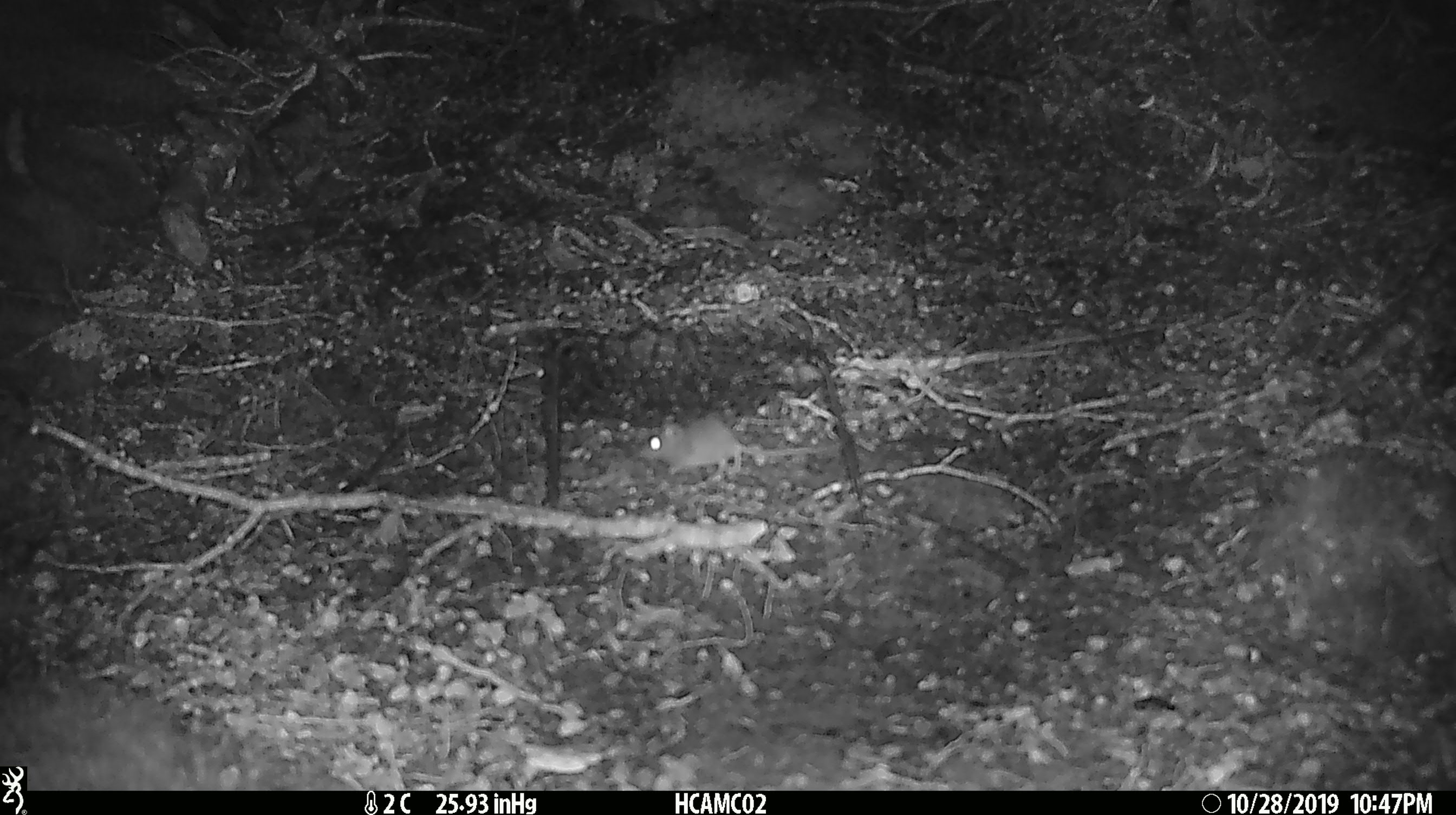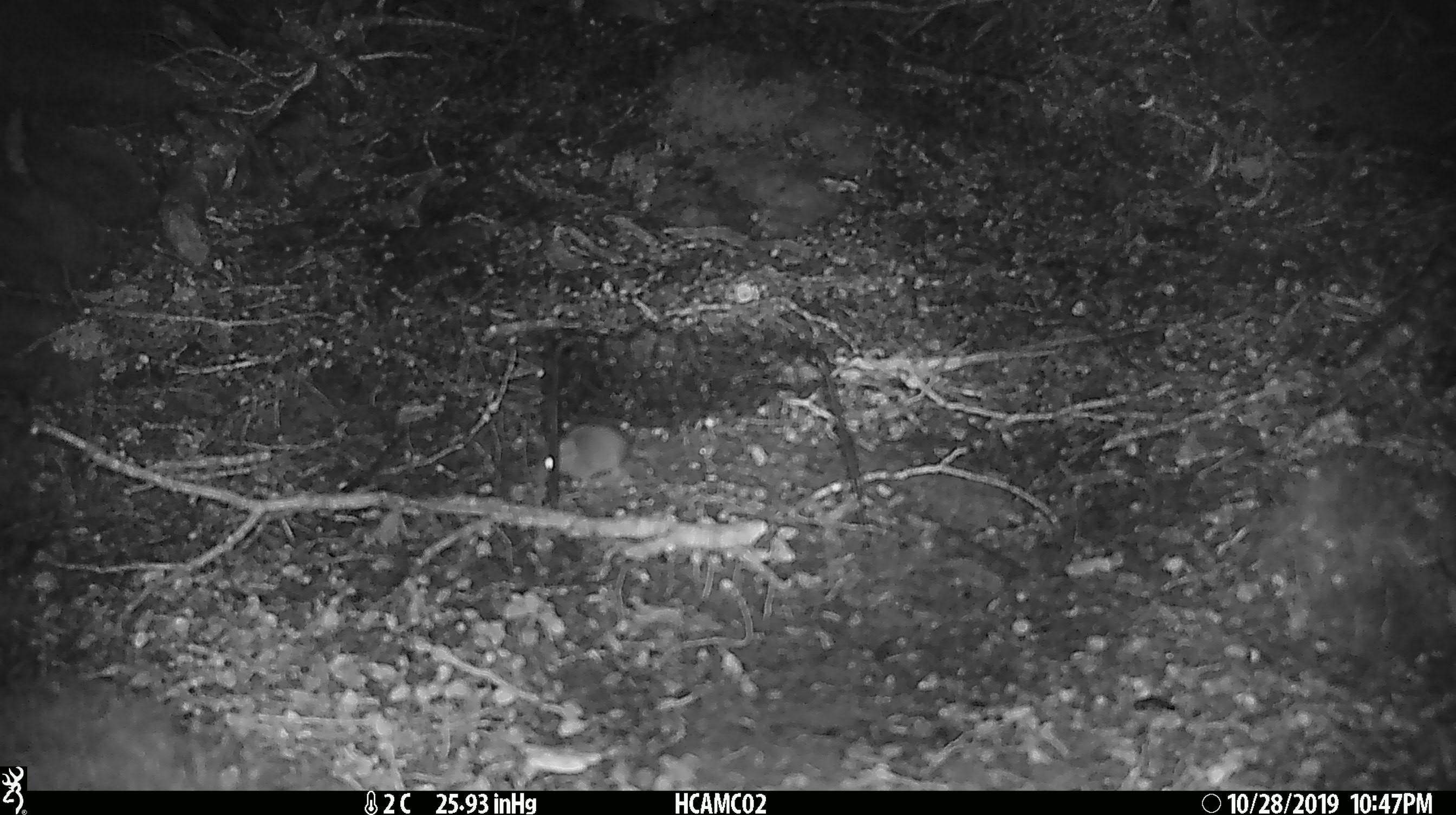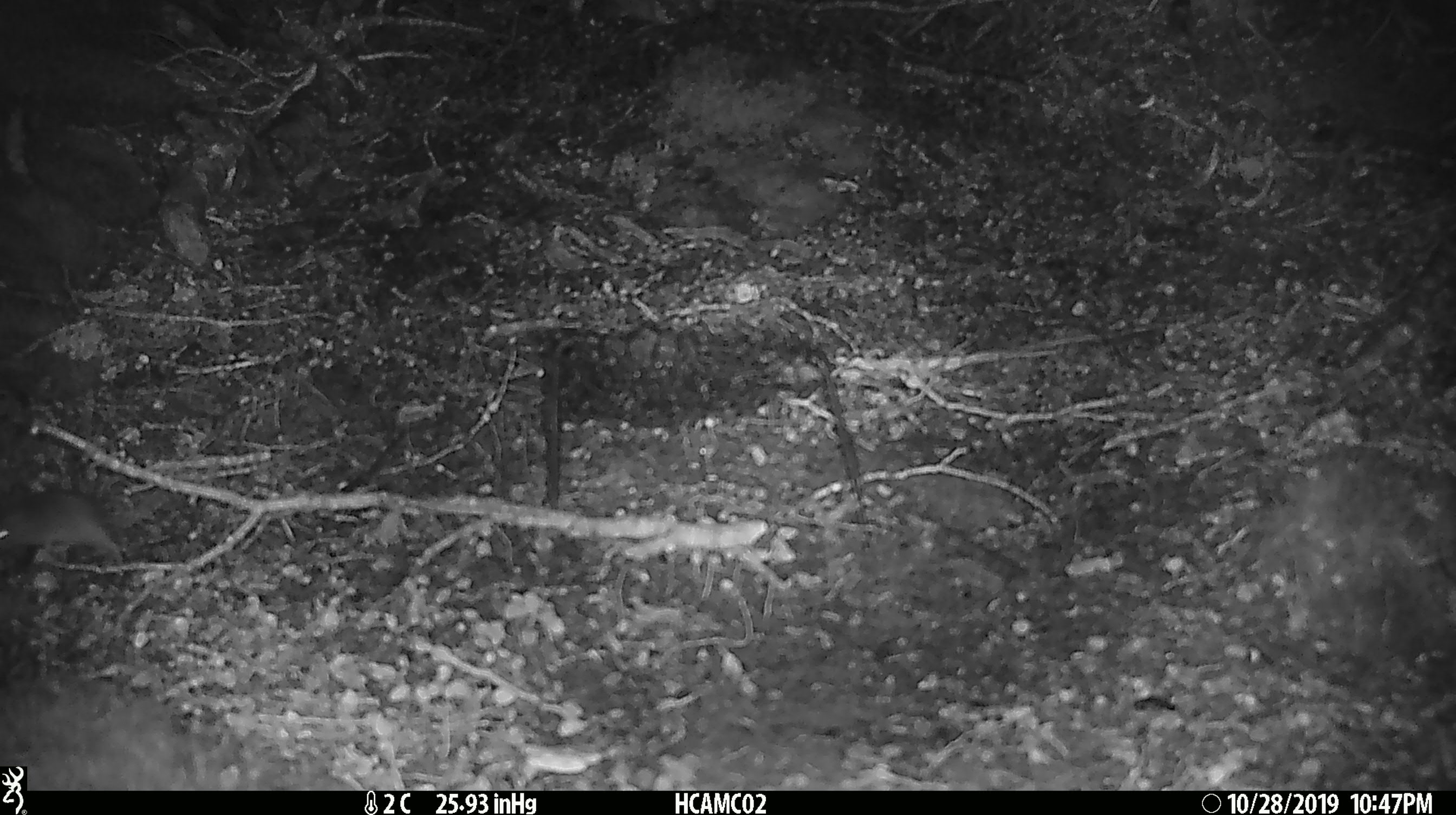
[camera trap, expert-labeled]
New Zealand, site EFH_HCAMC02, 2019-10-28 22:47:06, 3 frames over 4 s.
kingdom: Animalia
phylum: Chordata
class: Mammalia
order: Rodentia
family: Muridae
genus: Mus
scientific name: Mus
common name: mouse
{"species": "mouse (Mus)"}